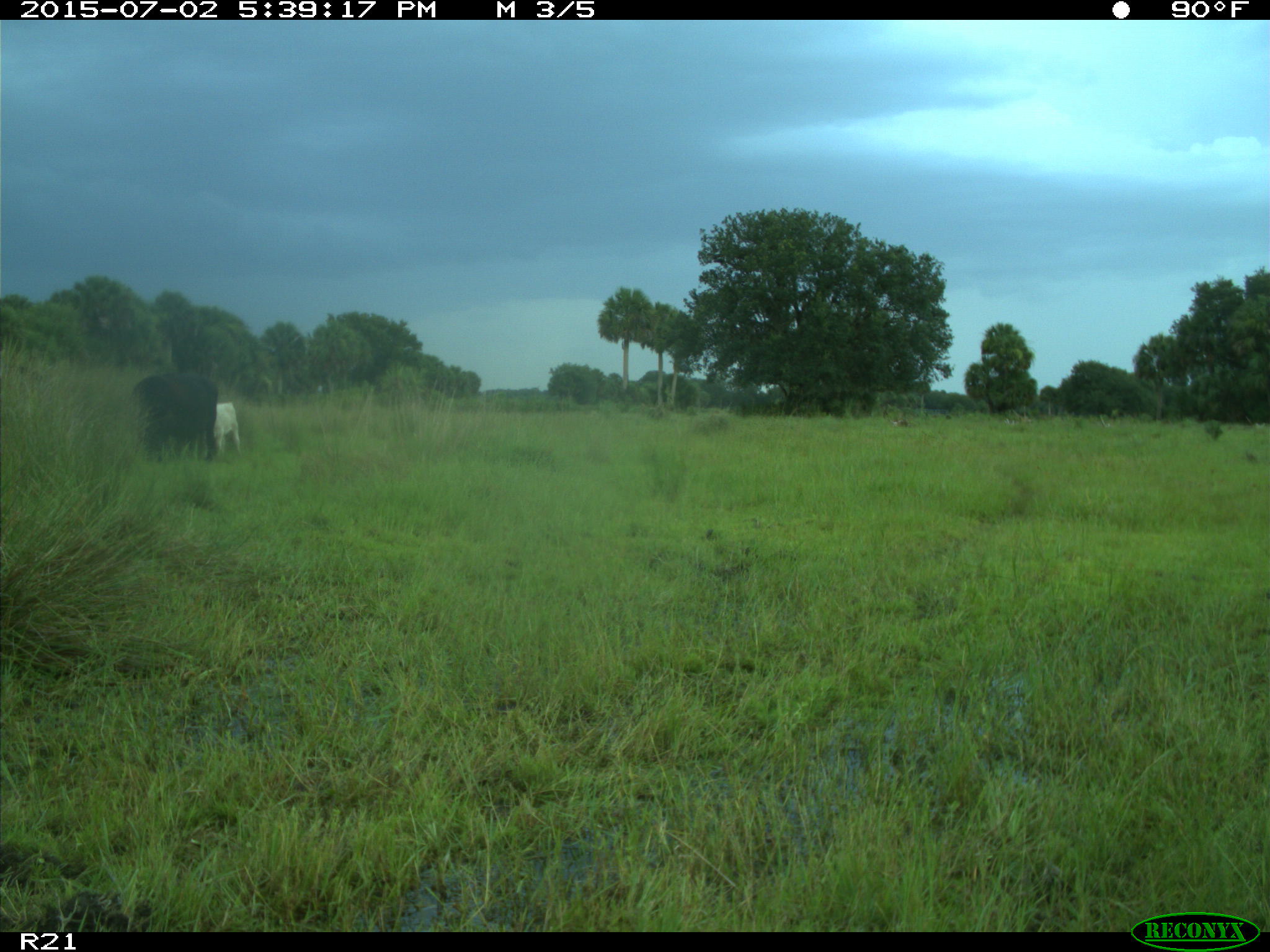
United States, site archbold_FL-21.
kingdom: Animalia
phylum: Chordata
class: Mammalia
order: Artiodactyla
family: Bovidae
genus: Bos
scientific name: Bos taurus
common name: domestic cow